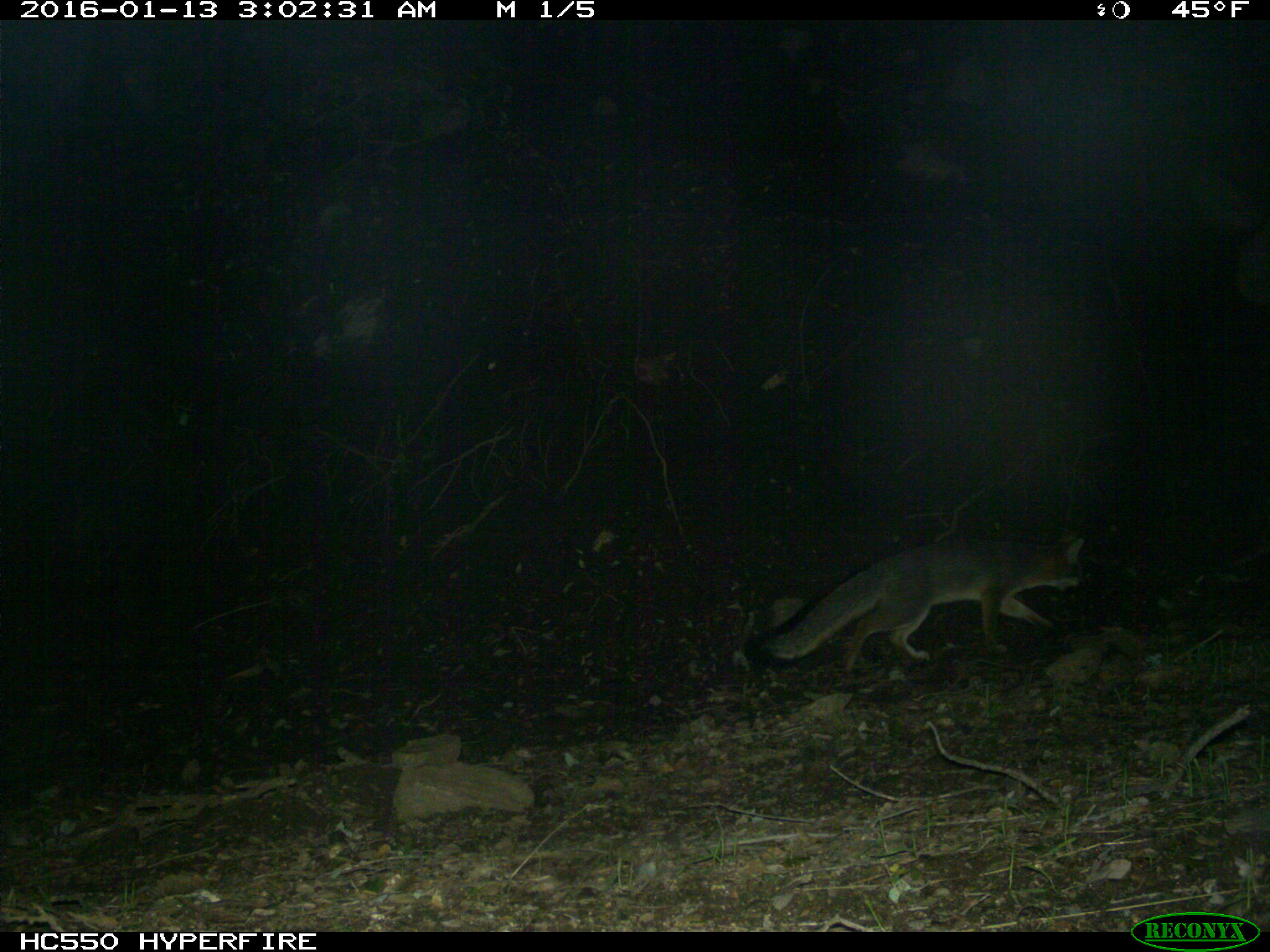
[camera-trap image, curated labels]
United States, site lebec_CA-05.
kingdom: Animalia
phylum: Chordata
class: Mammalia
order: Carnivora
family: Canidae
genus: Urocyon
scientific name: Urocyon cinereoargenteus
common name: gray fox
Urocyon cinereoargenteus (gray fox).